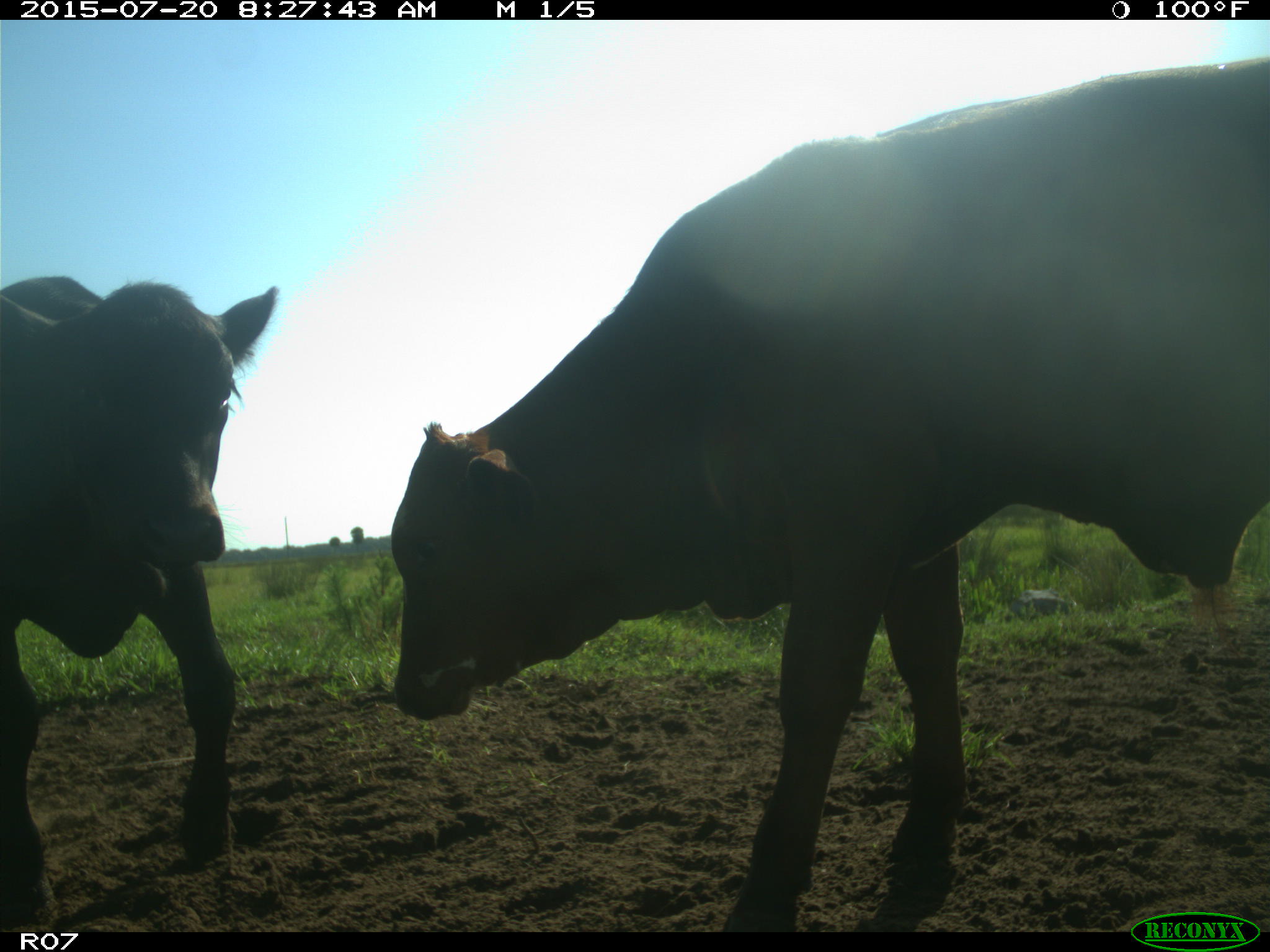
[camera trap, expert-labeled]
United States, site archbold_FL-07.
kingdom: Animalia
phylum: Chordata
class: Mammalia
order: Artiodactyla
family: Bovidae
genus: Bos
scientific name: Bos taurus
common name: domestic cow